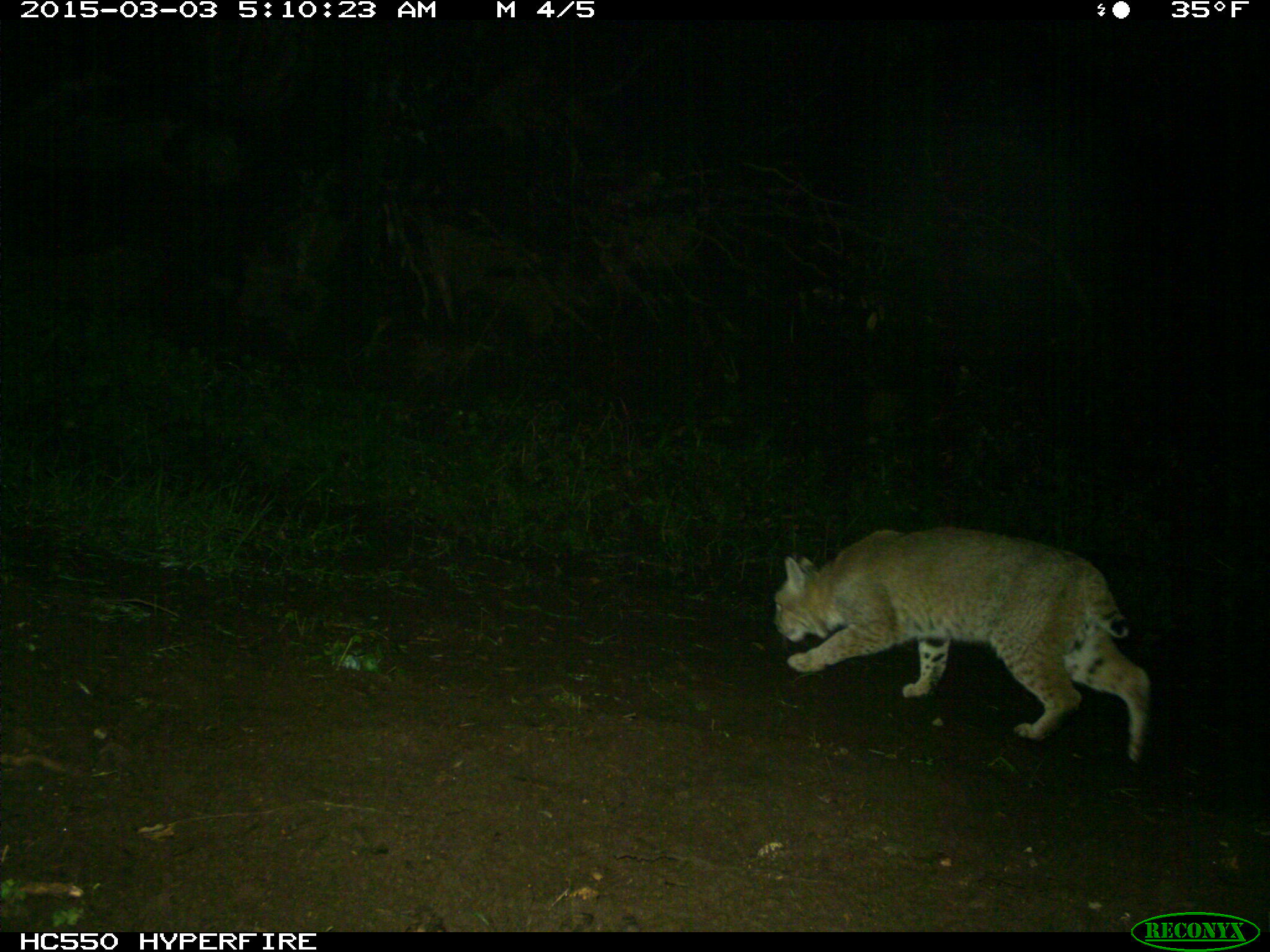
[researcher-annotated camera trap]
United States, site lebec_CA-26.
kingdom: Animalia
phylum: Chordata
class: Mammalia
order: Carnivora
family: Felidae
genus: Lynx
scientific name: Lynx rufus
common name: bobcat